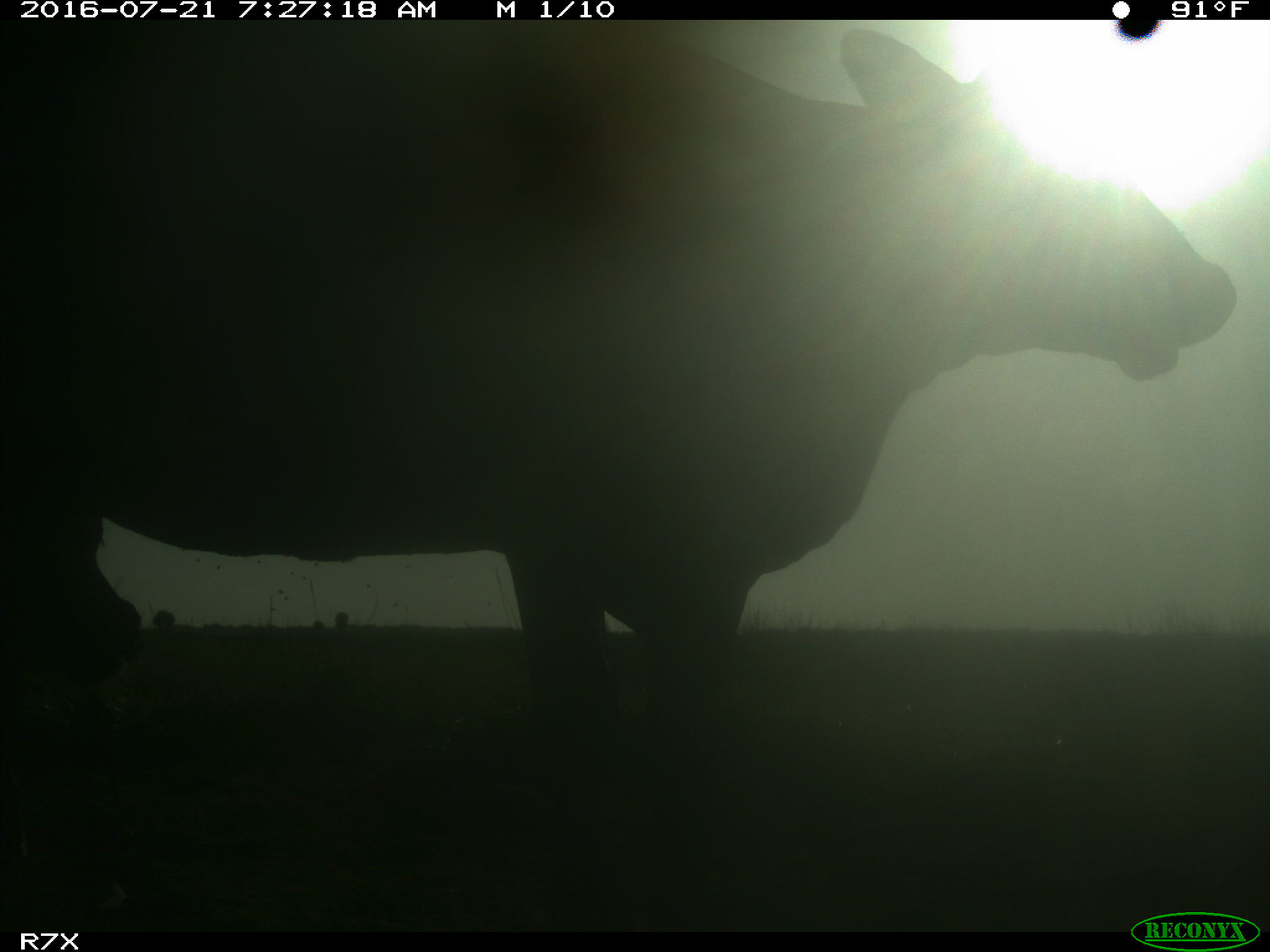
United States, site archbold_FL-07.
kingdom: Animalia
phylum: Chordata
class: Mammalia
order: Artiodactyla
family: Bovidae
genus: Bos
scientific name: Bos taurus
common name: domestic cow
Bos taurus (domestic cow).